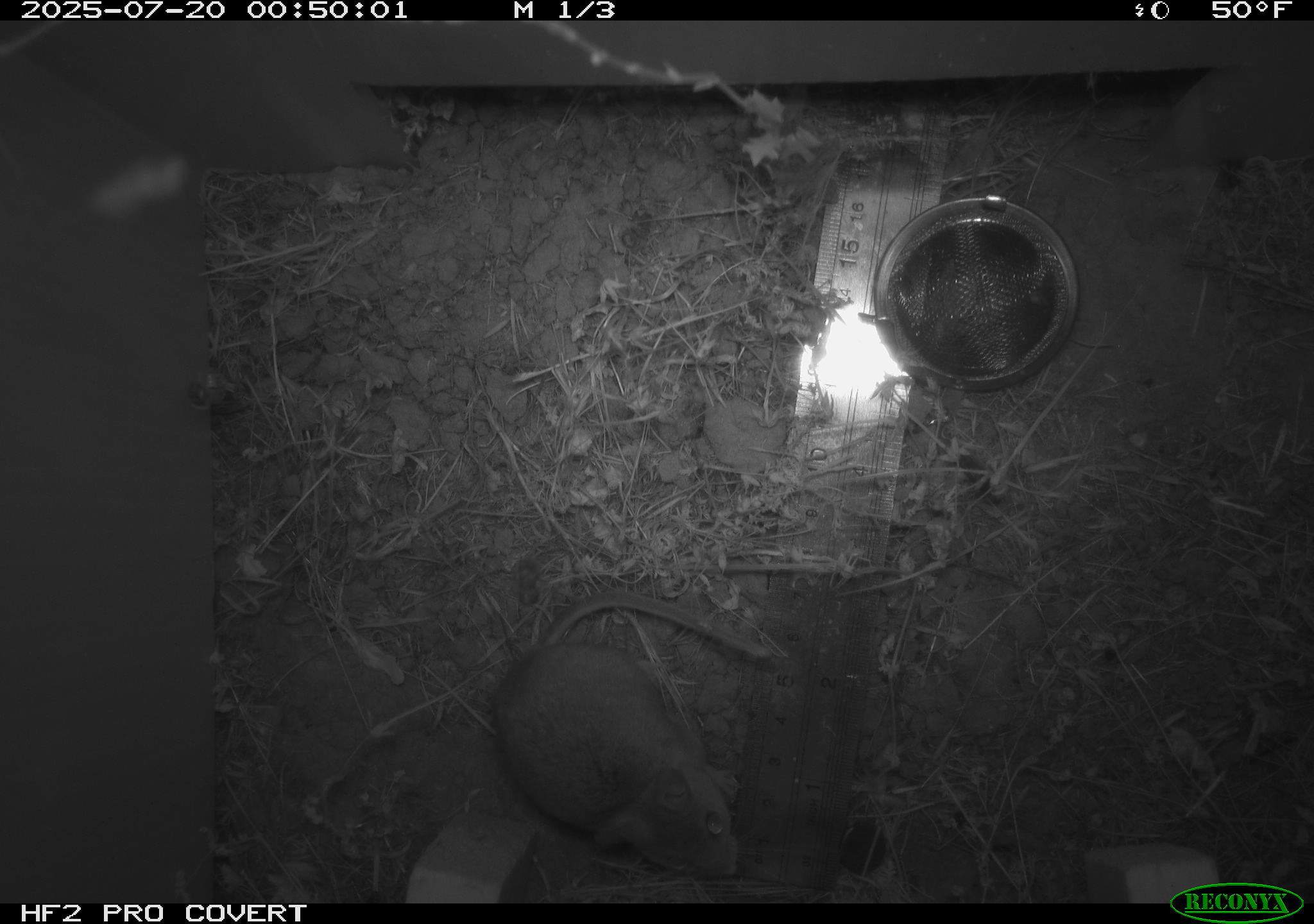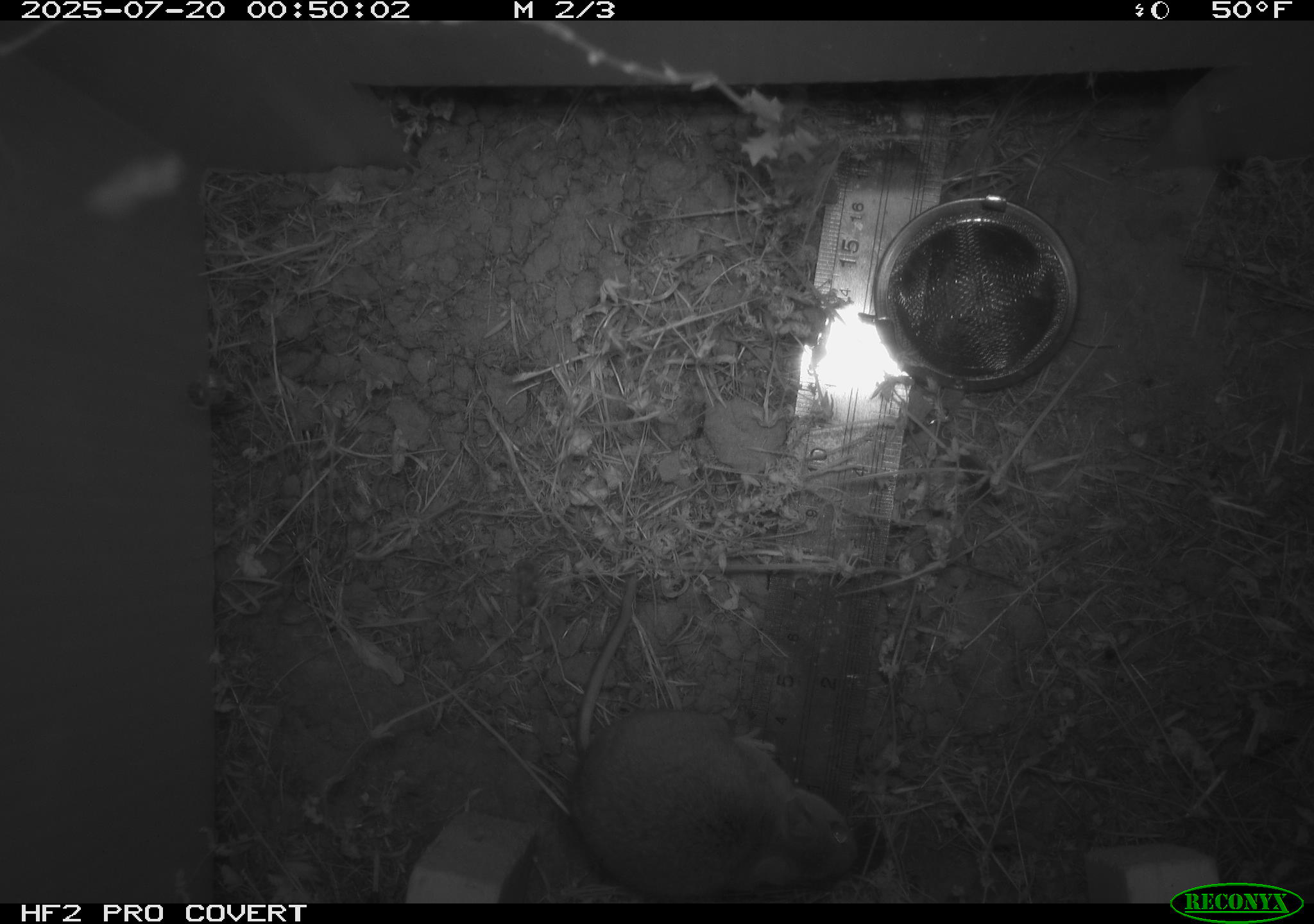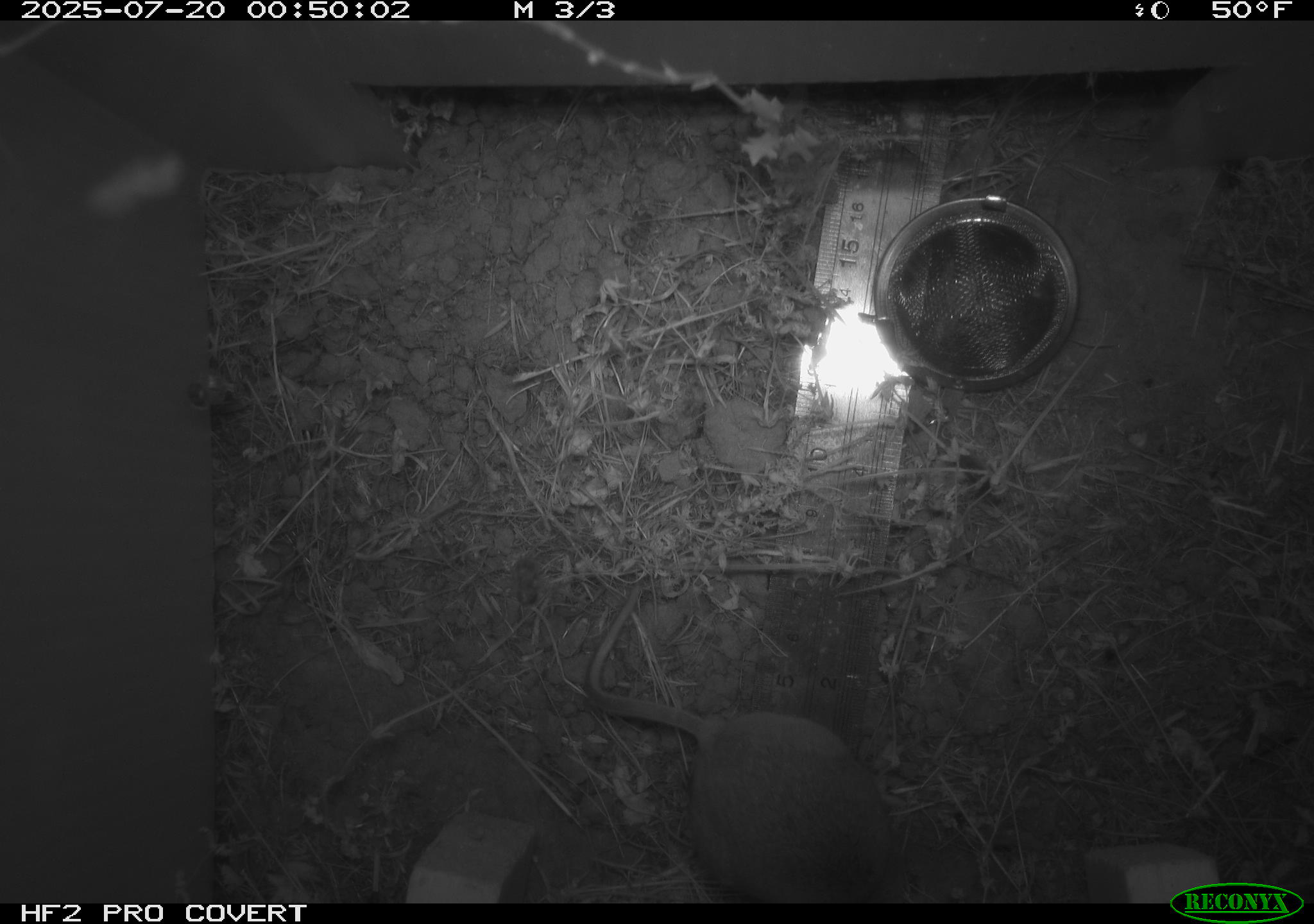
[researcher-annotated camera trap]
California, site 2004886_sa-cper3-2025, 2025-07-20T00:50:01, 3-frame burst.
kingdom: Animalia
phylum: Chordata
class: Mammalia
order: Rodentia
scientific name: Rodentia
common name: rodent